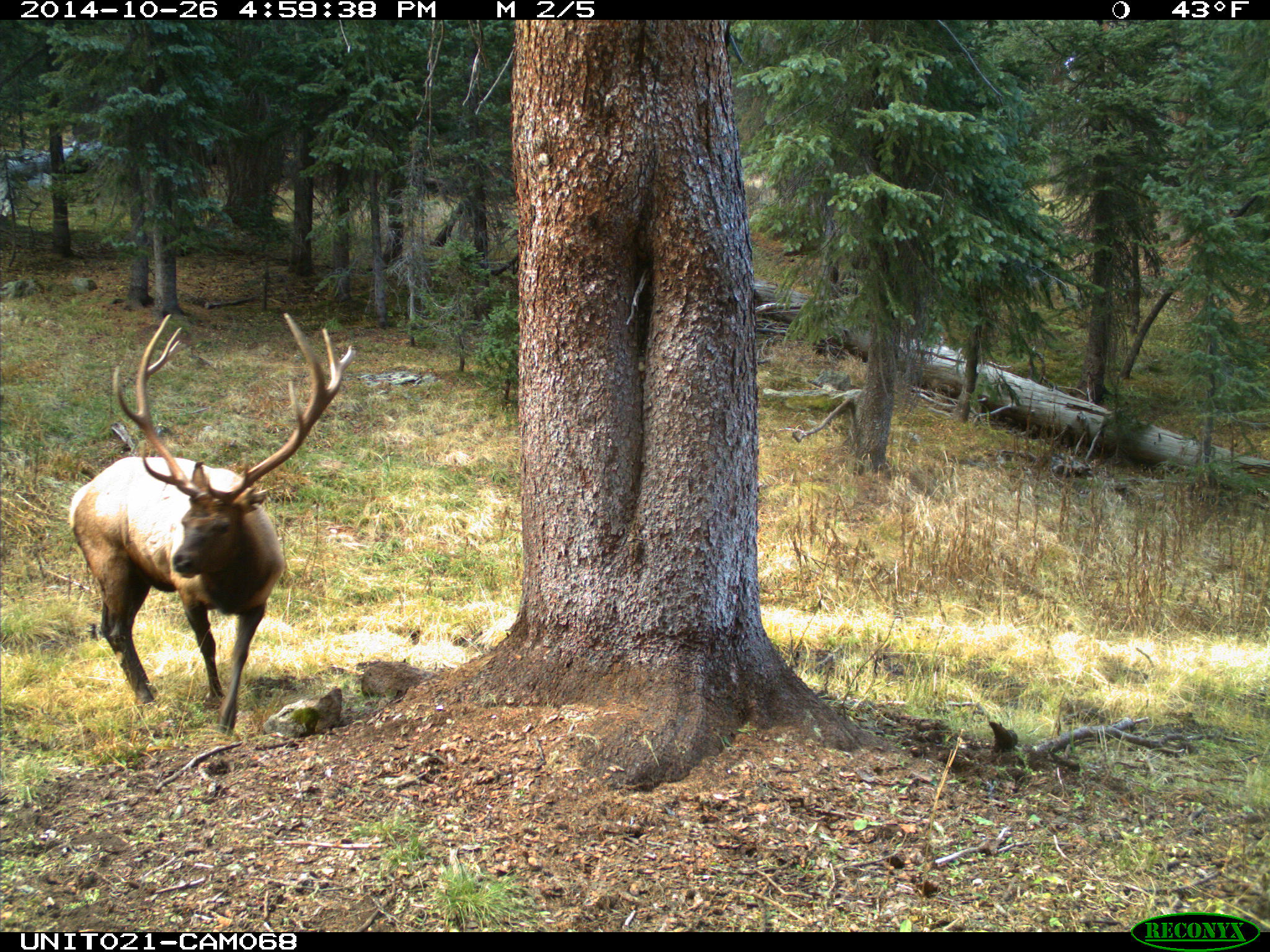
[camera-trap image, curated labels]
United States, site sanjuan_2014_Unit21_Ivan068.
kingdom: Animalia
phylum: Chordata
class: Mammalia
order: Artiodactyla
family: Cervidae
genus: Cervus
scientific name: Cervus elaphus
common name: red deer